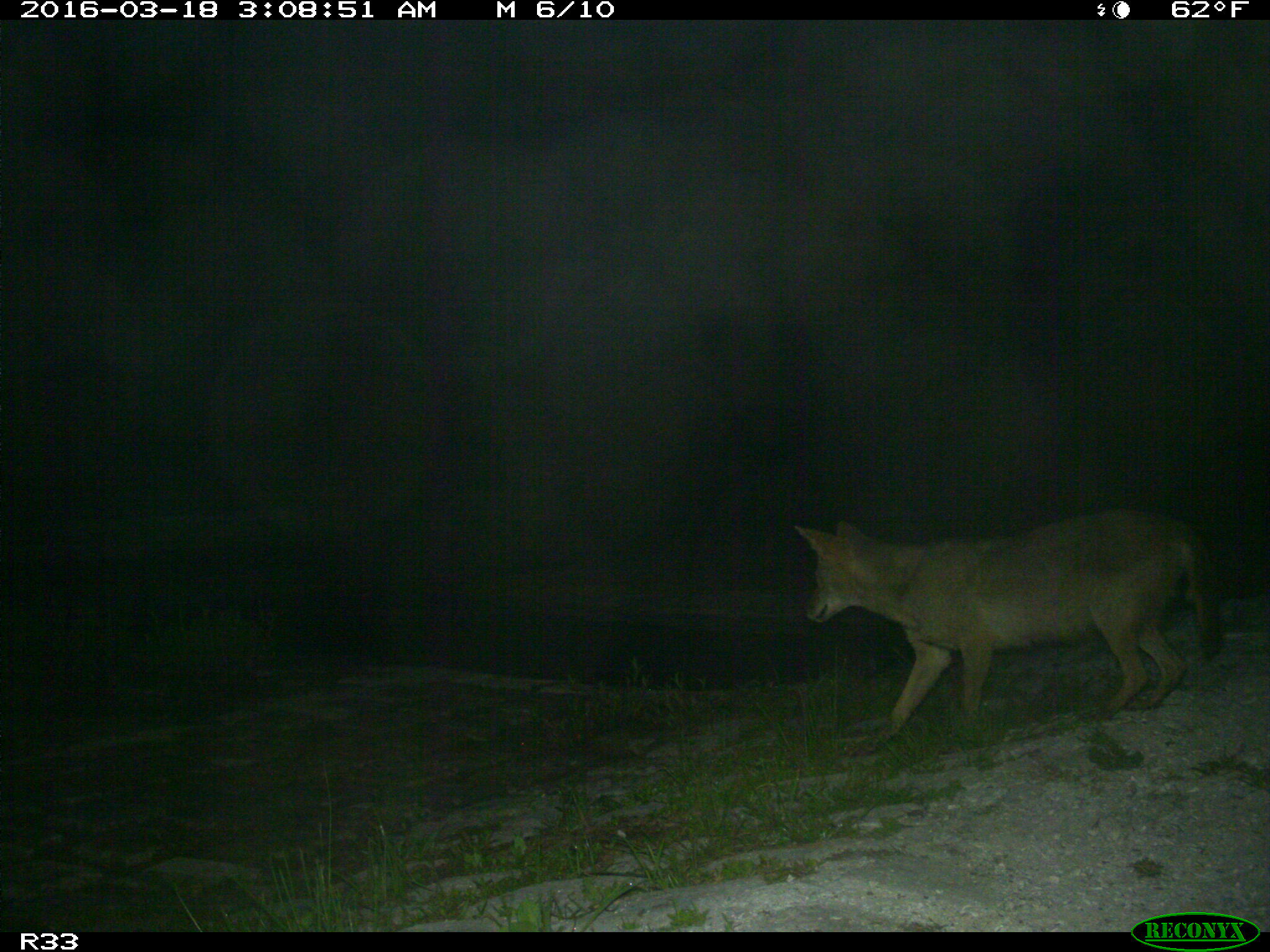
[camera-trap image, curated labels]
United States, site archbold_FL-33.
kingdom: Animalia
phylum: Chordata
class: Mammalia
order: Carnivora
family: Canidae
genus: Canis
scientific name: Canis latrans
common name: coyote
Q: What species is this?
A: Canis latrans (coyote).